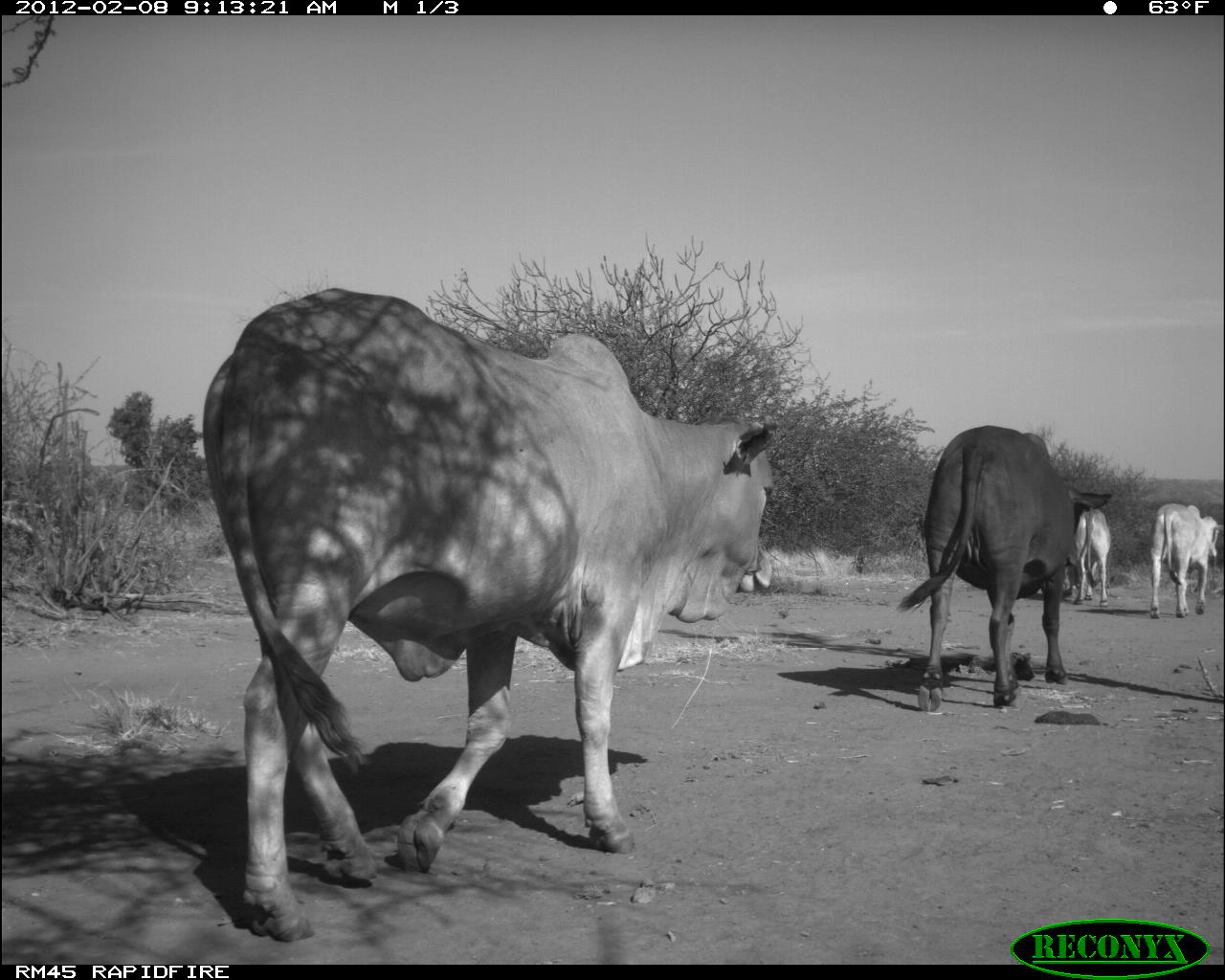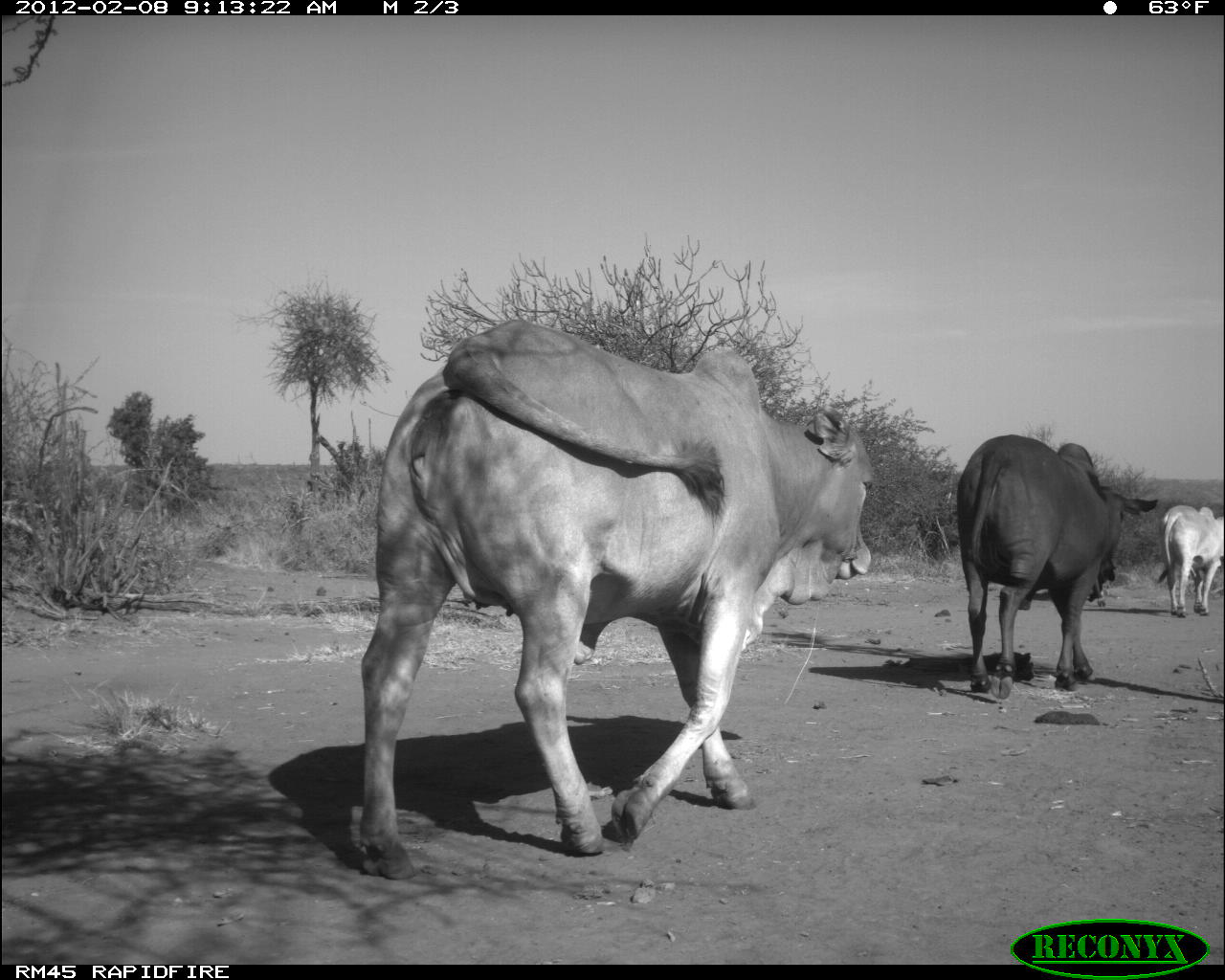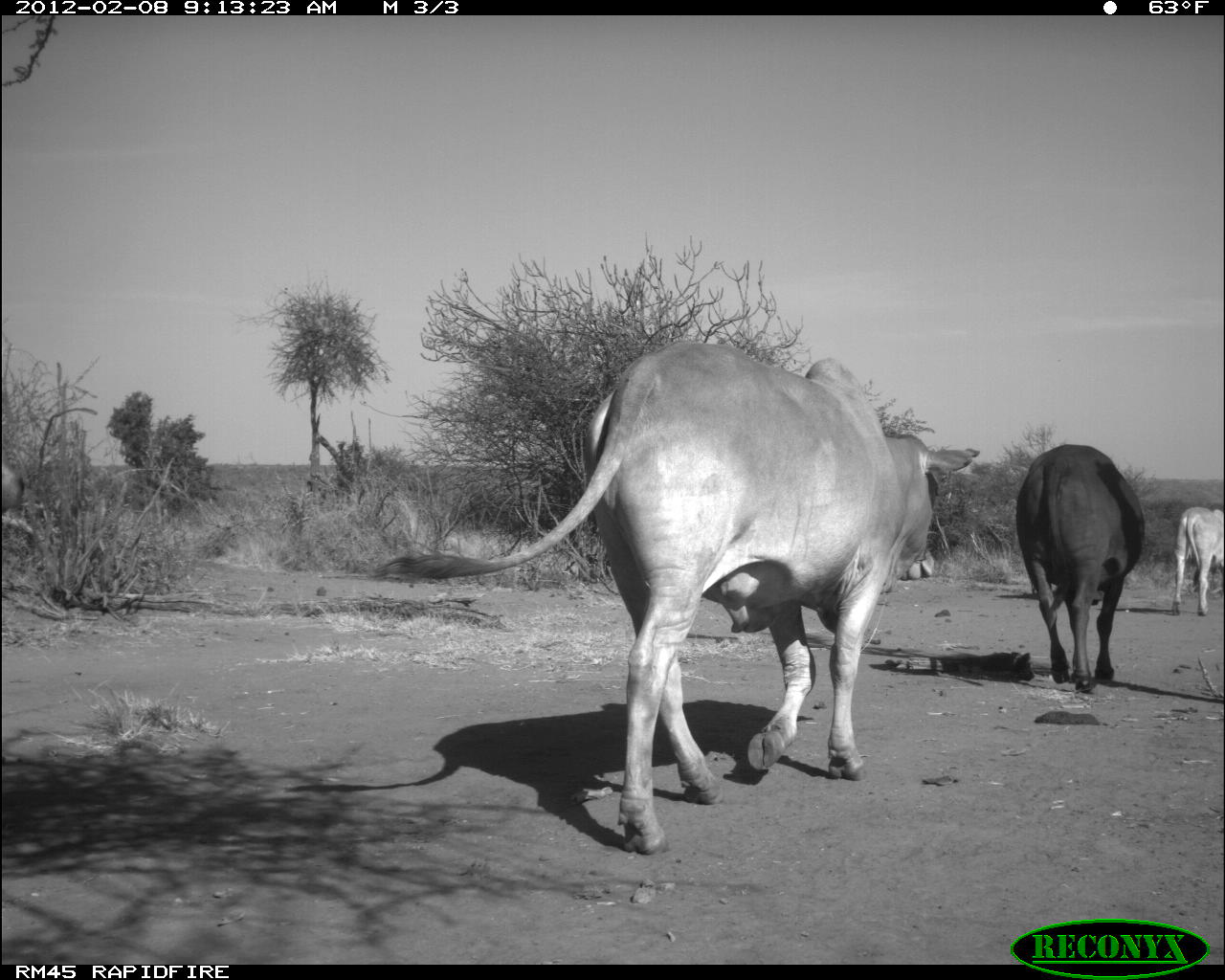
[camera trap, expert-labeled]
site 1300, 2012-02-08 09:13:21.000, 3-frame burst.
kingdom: Animalia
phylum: Chordata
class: Mammalia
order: Artiodactyla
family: Bovidae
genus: Bos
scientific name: Bos taurus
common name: domestic cattle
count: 4